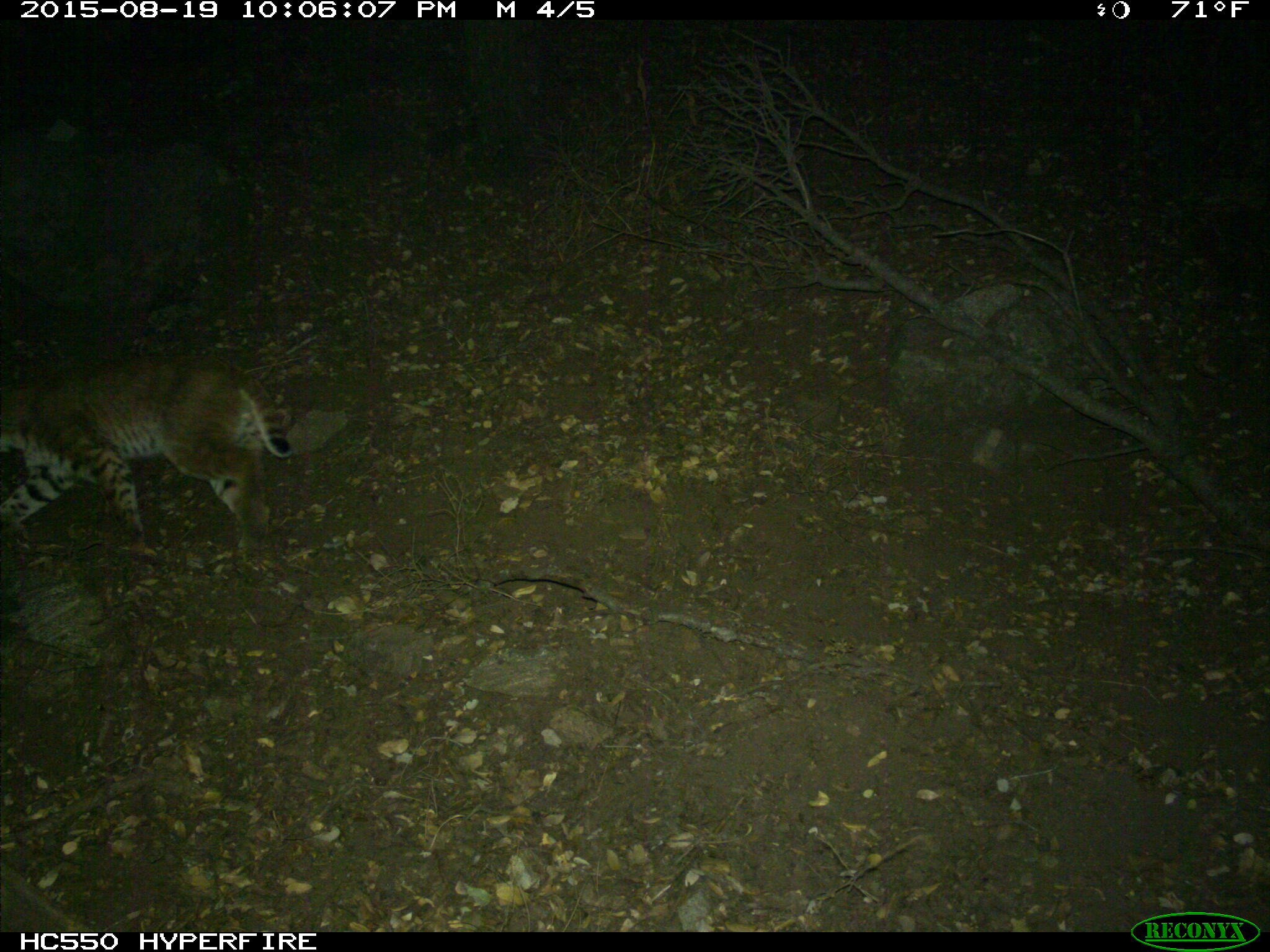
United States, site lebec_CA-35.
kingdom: Animalia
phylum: Chordata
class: Mammalia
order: Carnivora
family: Felidae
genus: Lynx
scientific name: Lynx rufus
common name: bobcat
Lynx rufus (bobcat).